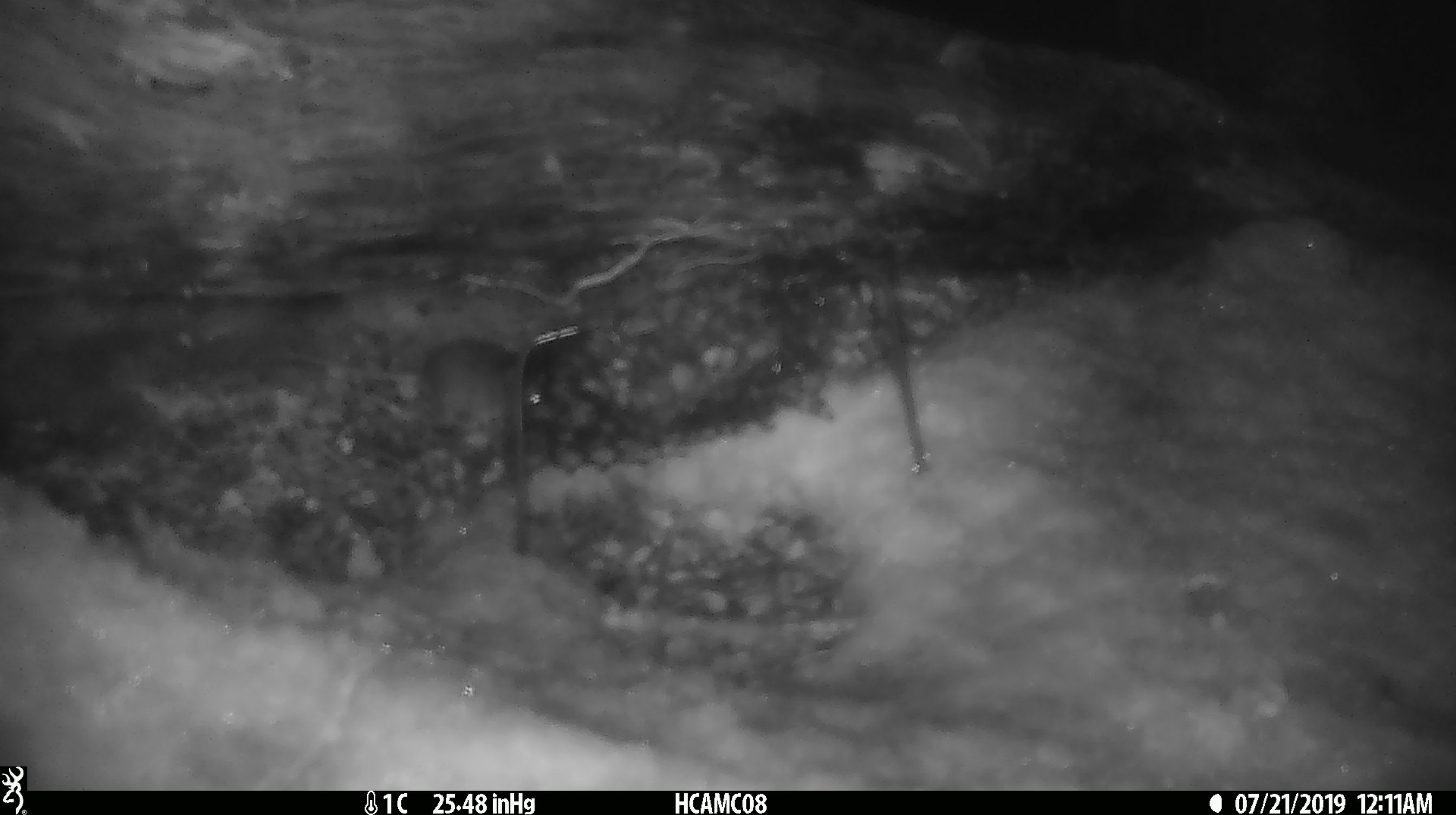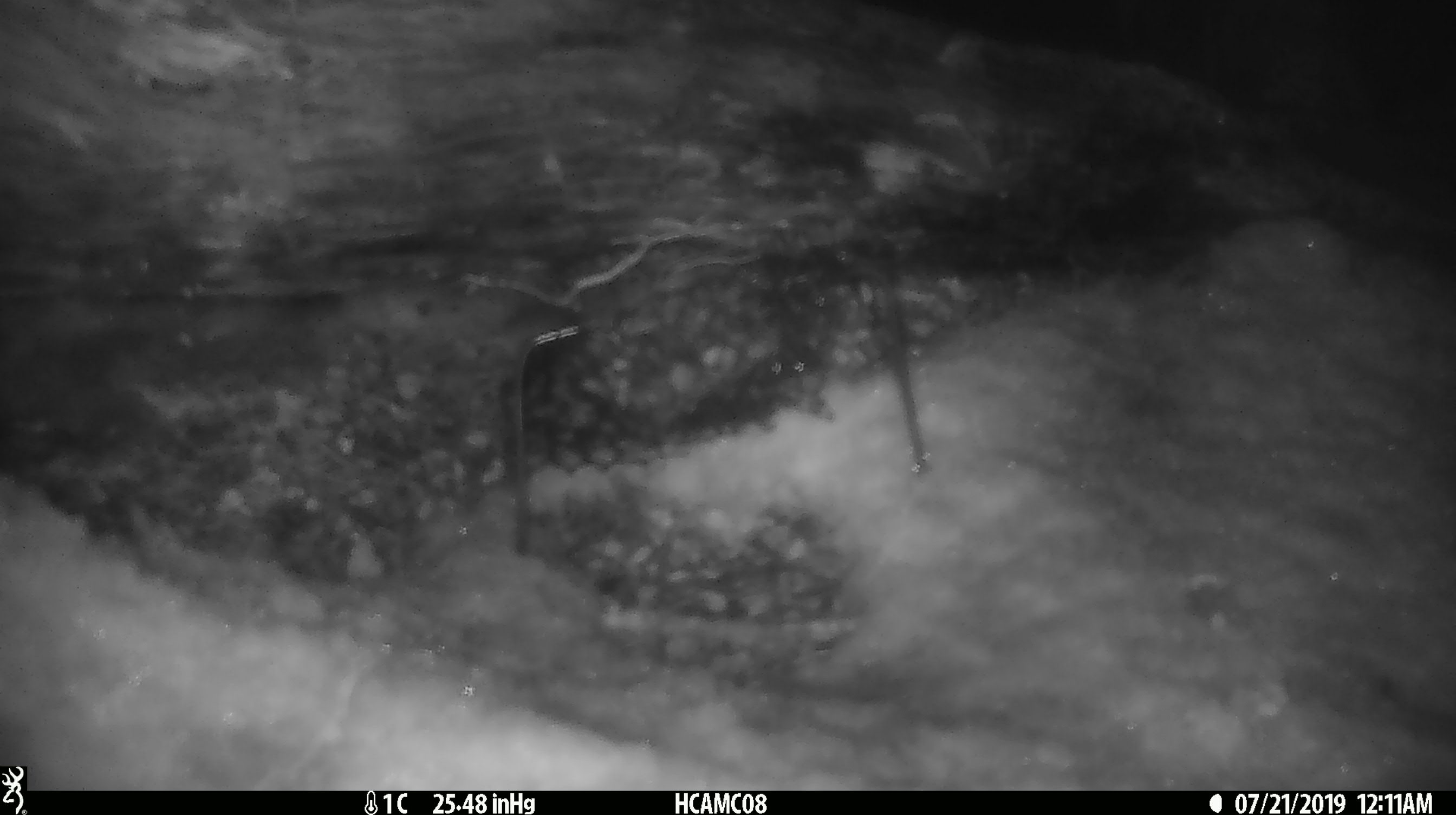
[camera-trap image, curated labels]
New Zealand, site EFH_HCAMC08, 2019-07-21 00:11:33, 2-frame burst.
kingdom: Animalia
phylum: Chordata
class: Mammalia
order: Rodentia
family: Muridae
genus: Mus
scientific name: Mus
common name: mouse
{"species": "mouse (Mus)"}